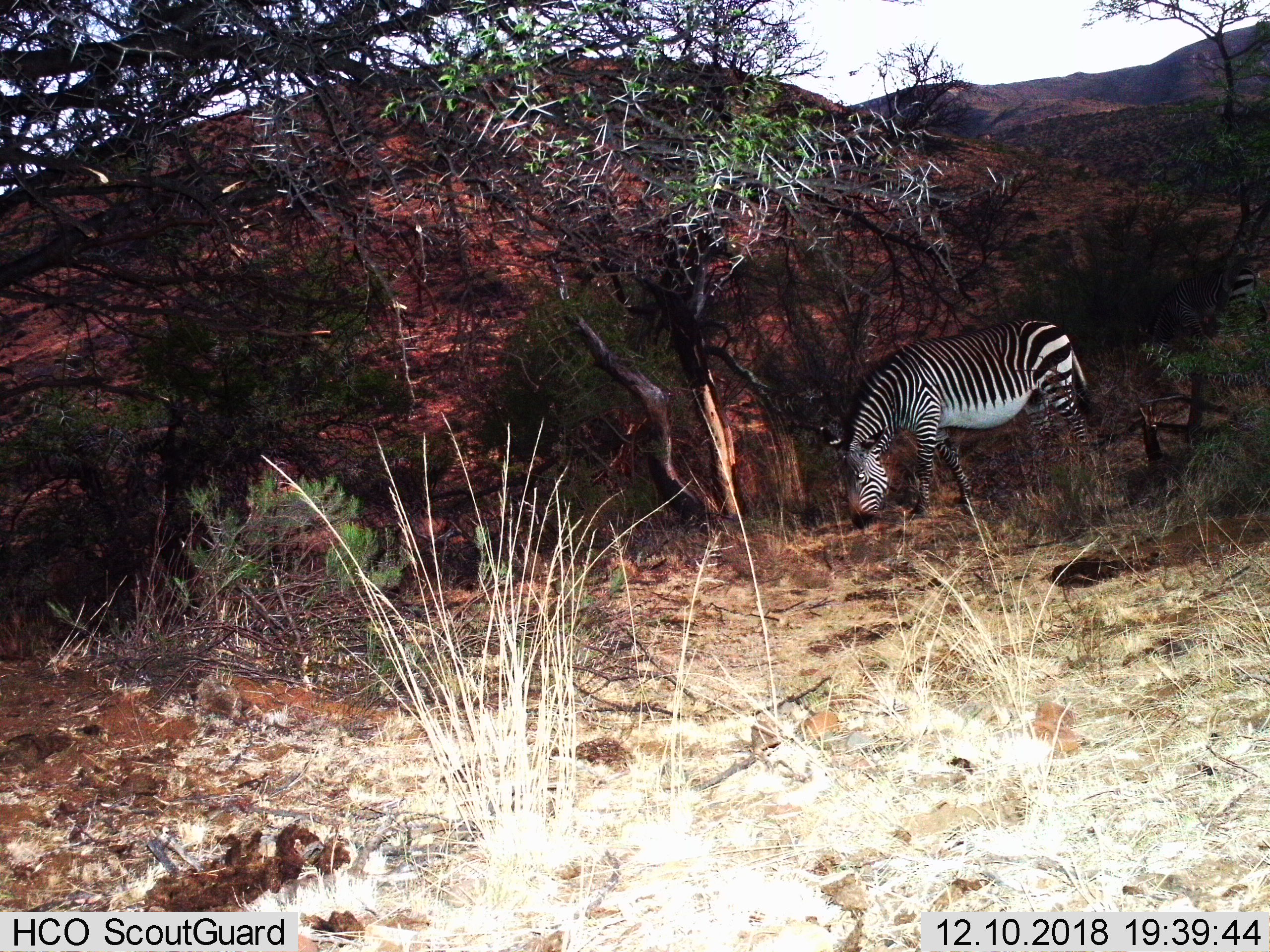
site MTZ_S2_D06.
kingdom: Animalia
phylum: Chordata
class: Mammalia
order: Perissodactyla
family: Equidae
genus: Equus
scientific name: Equus zebra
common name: mountain zebra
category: zebramountain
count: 1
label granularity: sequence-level